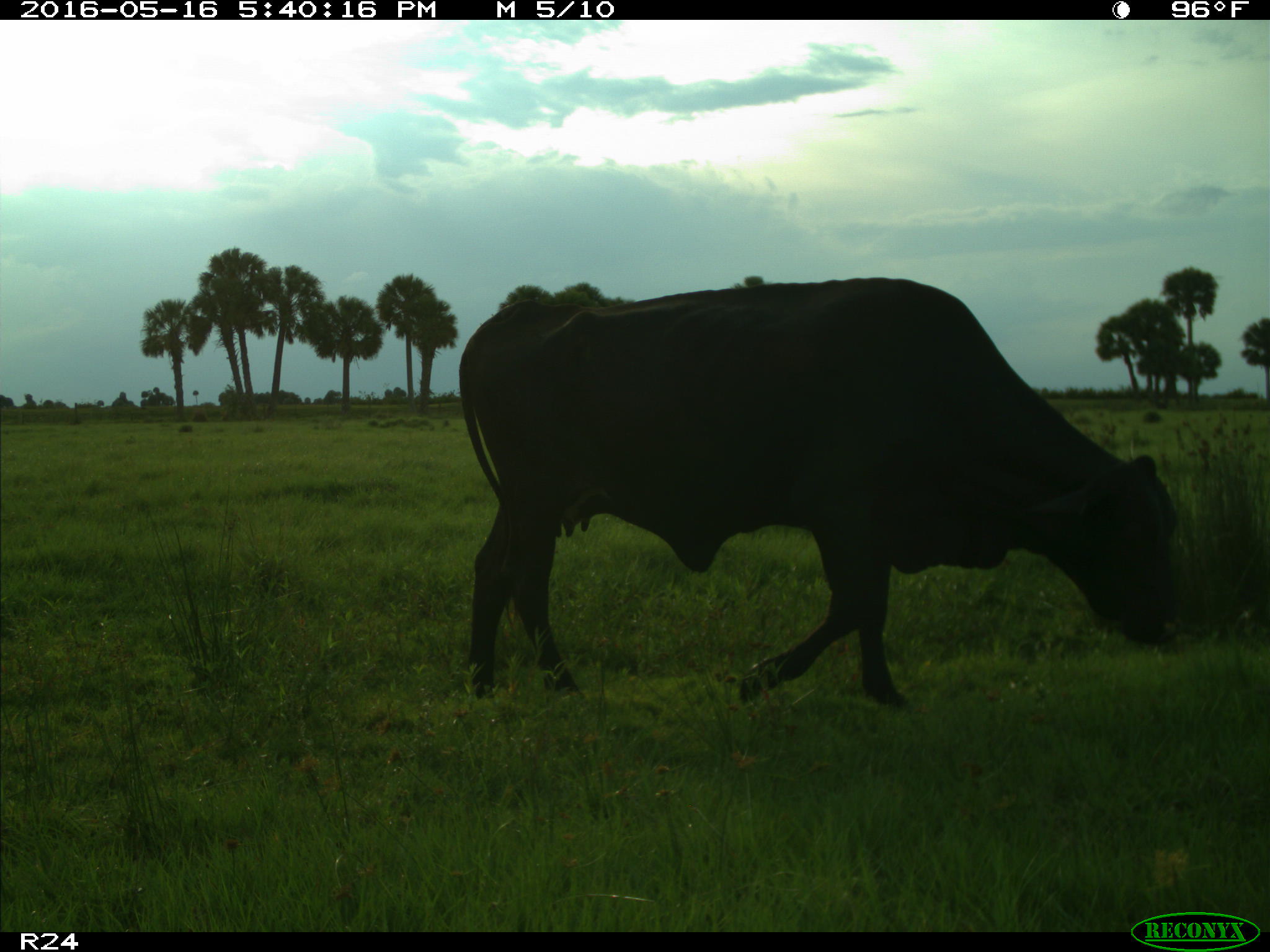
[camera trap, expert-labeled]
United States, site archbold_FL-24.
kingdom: Animalia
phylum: Chordata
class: Mammalia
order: Artiodactyla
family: Bovidae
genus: Bos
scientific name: Bos taurus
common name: domestic cow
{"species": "Bos taurus (domestic cow)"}